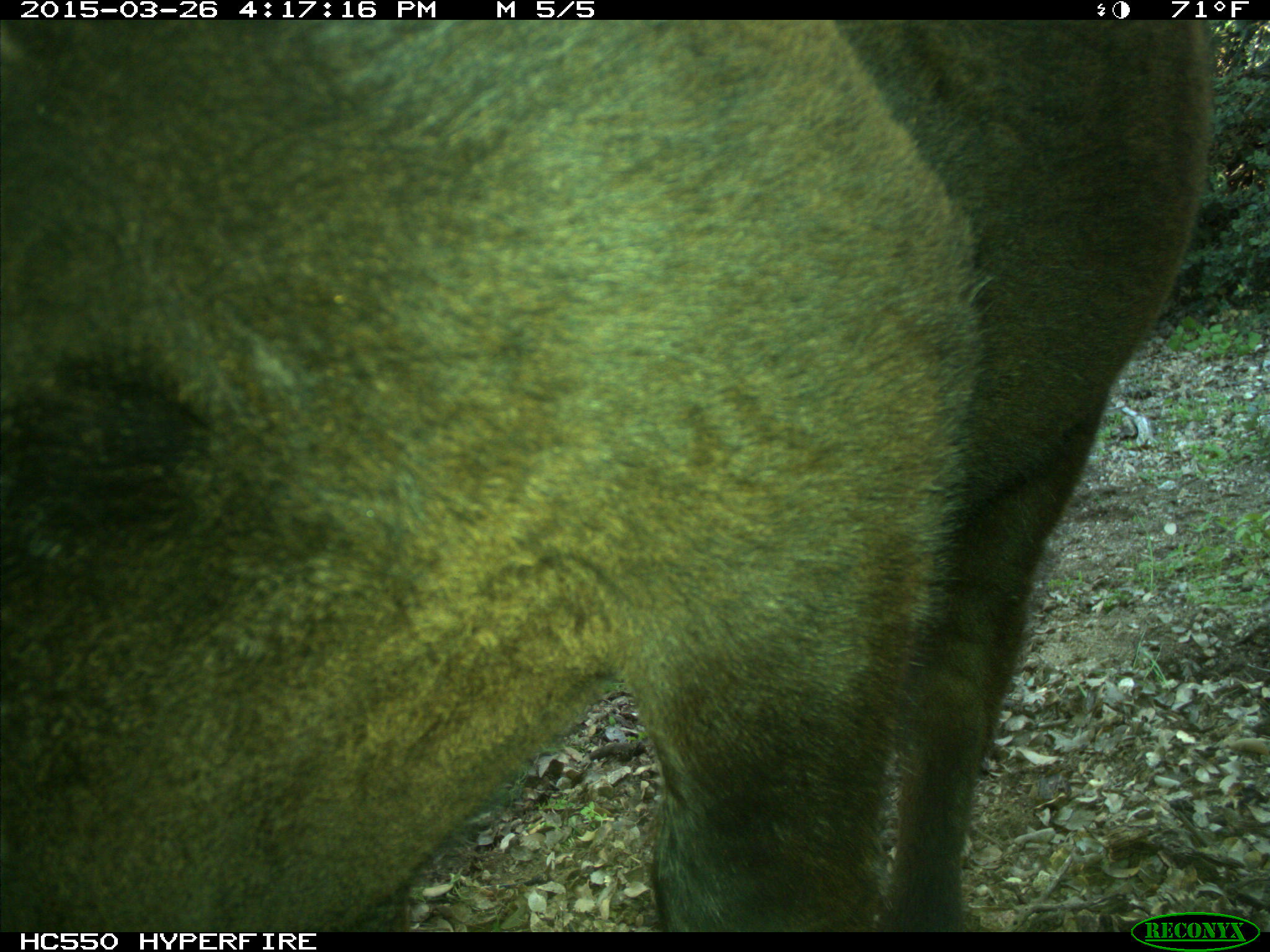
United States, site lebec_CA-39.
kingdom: Animalia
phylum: Chordata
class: Mammalia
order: Artiodactyla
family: Bovidae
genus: Bos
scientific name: Bos taurus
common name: domestic cow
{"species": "Bos taurus (domestic cow)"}